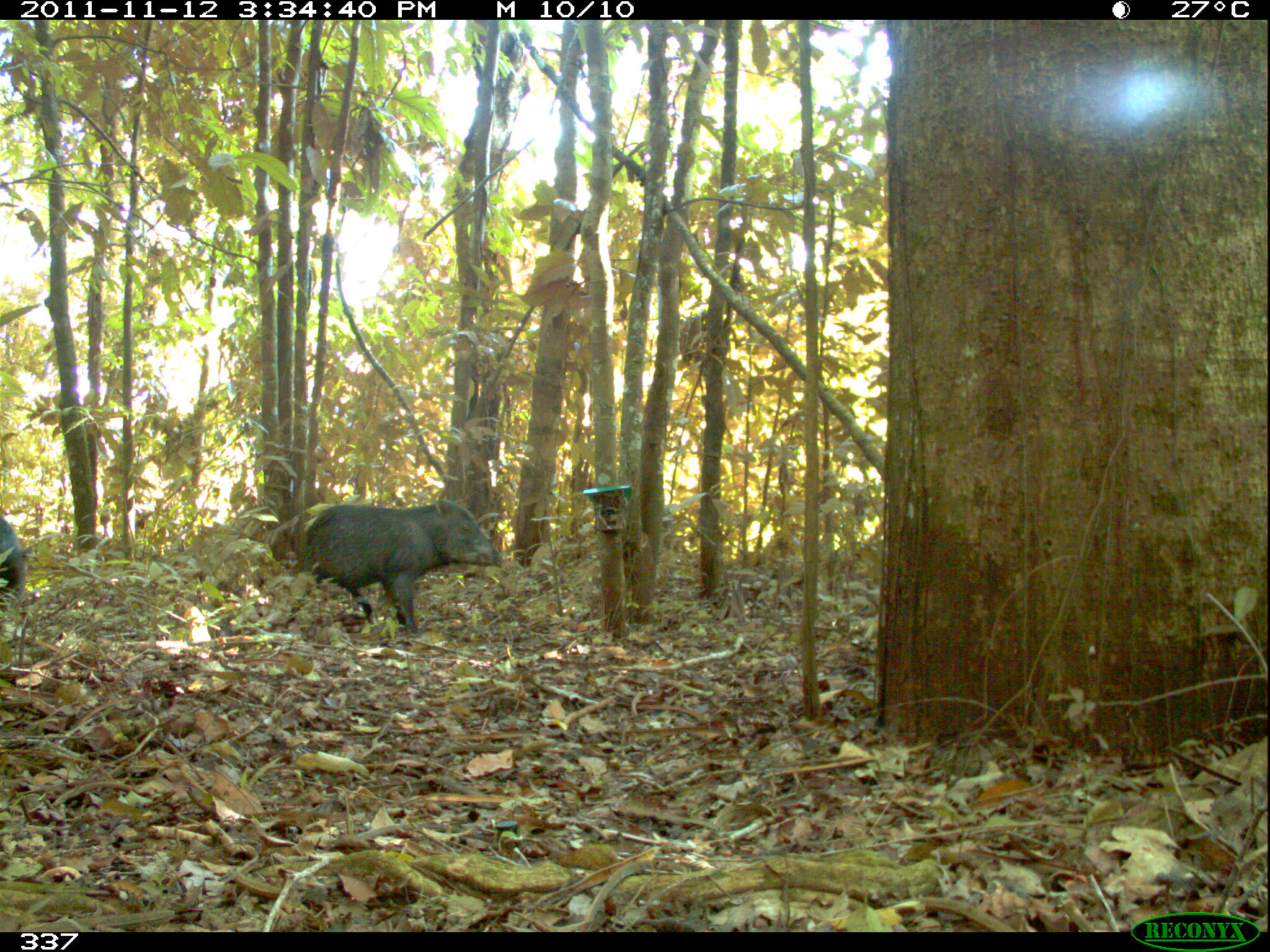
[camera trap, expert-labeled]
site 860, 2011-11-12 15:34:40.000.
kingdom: Animalia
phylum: Chordata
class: Mammalia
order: Artiodactyla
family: Tayassuidae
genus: Tayassu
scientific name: Tayassu pecari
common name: white-lipped peccary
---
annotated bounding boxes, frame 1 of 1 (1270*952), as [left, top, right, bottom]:
tayassu pecari: [283, 498, 502, 639]; [0, 512, 36, 629]